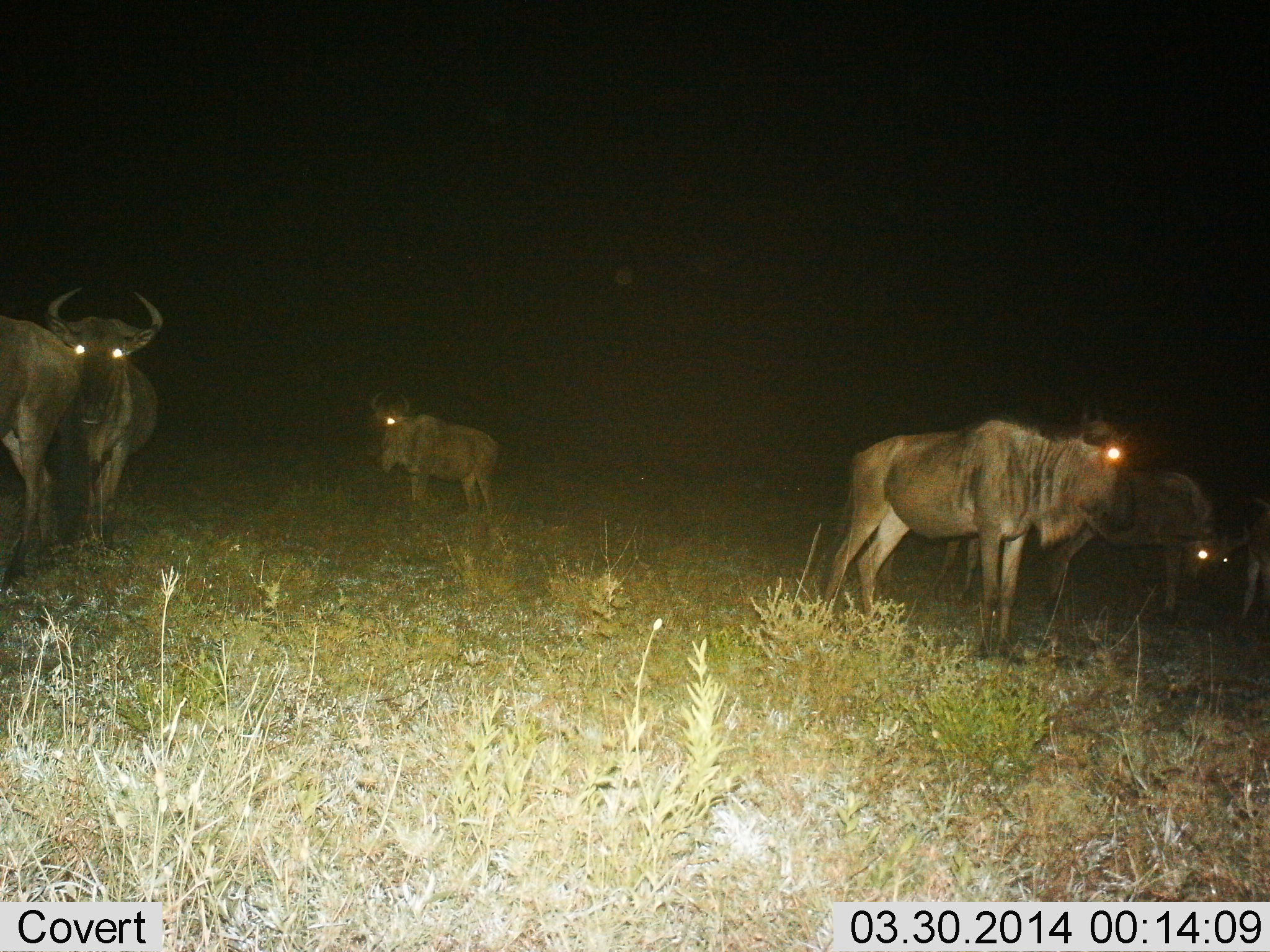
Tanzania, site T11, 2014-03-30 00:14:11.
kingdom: Animalia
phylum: Chordata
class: Mammalia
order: Artiodactyla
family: Bovidae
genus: Connochaetes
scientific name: Connochaetes taurinus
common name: blue wildebeest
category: wildebeest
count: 6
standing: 100%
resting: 10%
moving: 20%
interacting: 0%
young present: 0%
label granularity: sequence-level